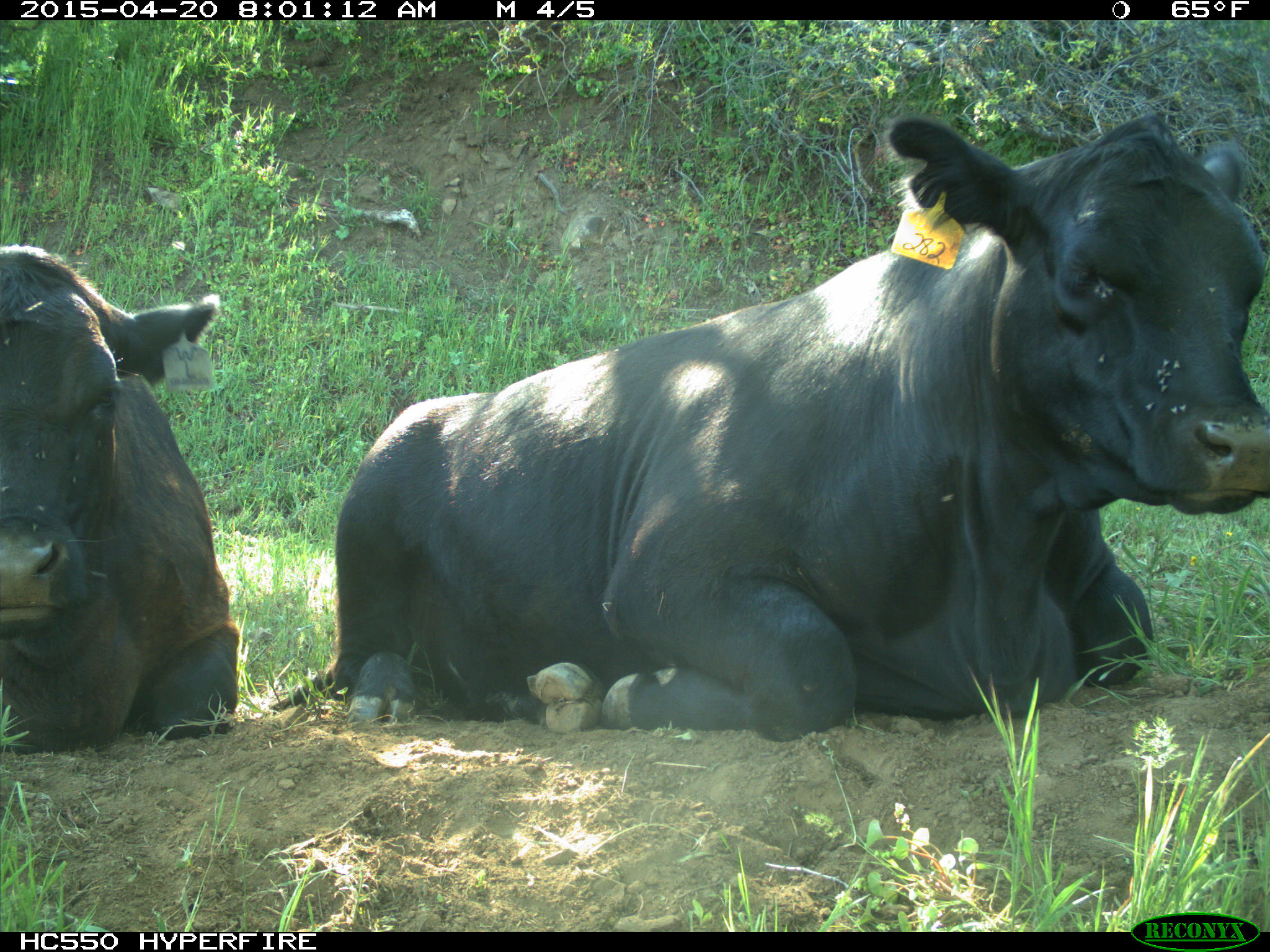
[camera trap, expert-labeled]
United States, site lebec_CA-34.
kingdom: Animalia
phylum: Chordata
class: Mammalia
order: Artiodactyla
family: Bovidae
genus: Bos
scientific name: Bos taurus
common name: domestic cow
Bos taurus (domestic cow).